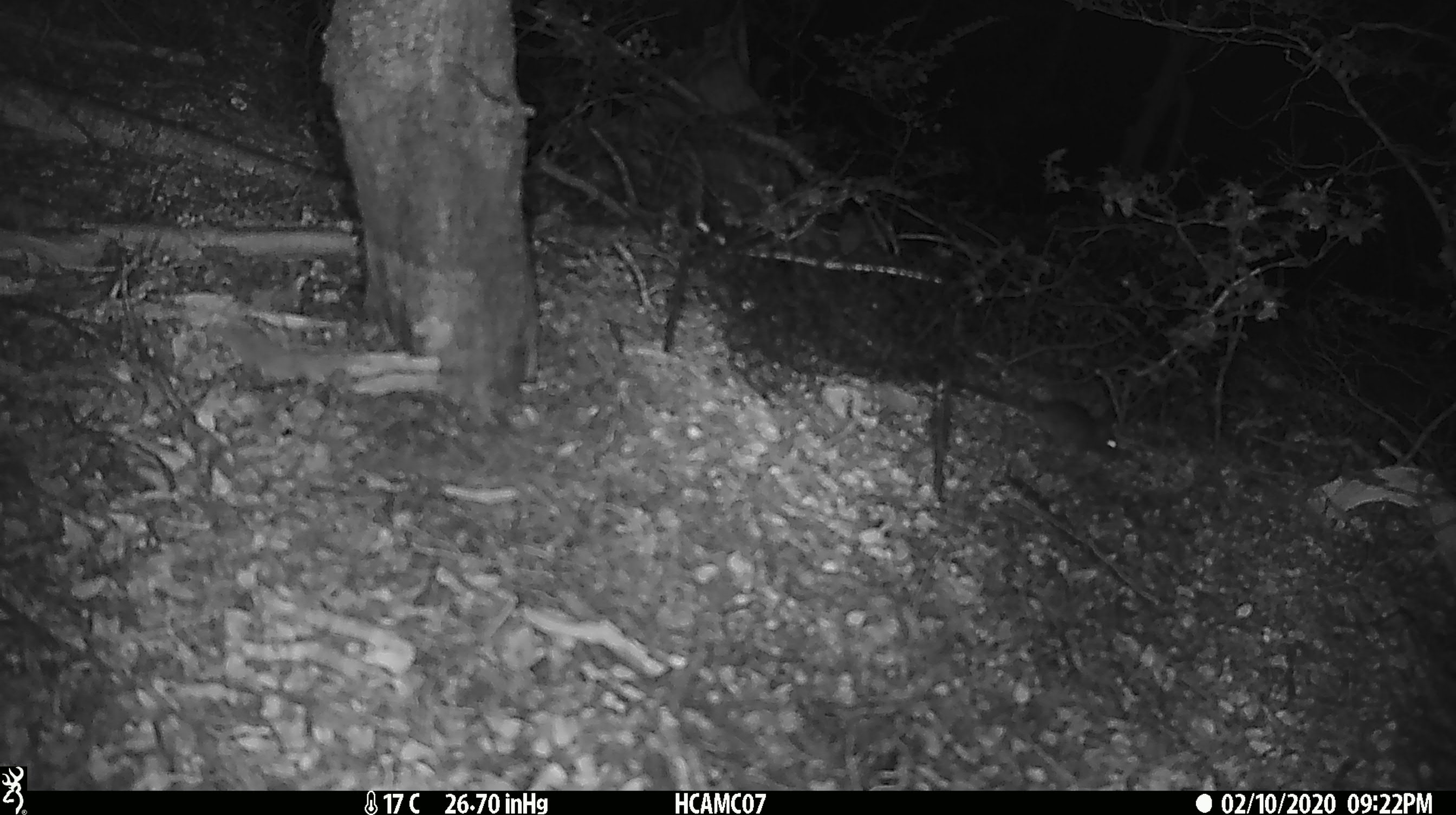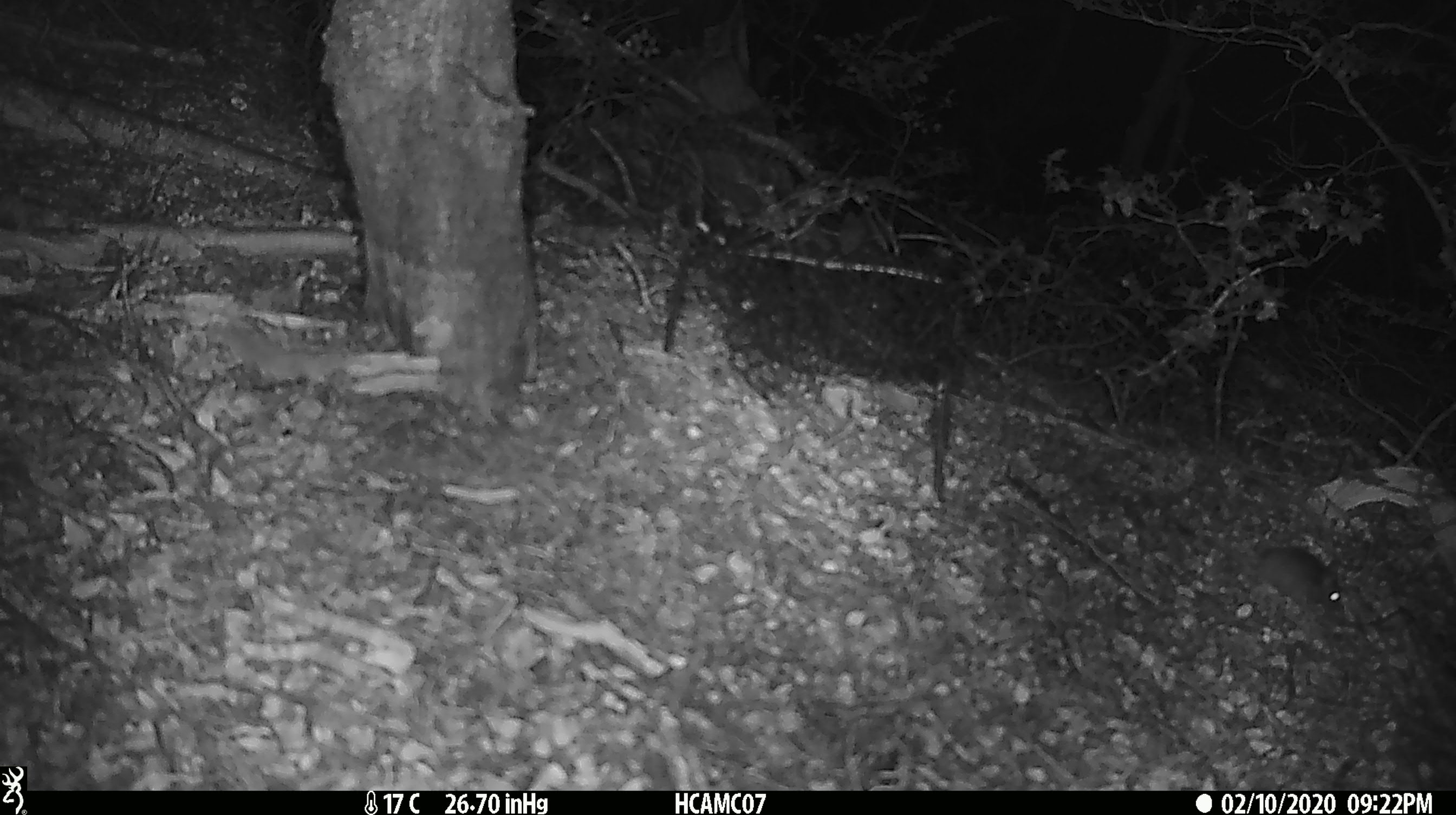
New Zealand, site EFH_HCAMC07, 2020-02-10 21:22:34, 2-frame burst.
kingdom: Animalia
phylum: Chordata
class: Mammalia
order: Rodentia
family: Muridae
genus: Mus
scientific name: Mus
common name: mouse